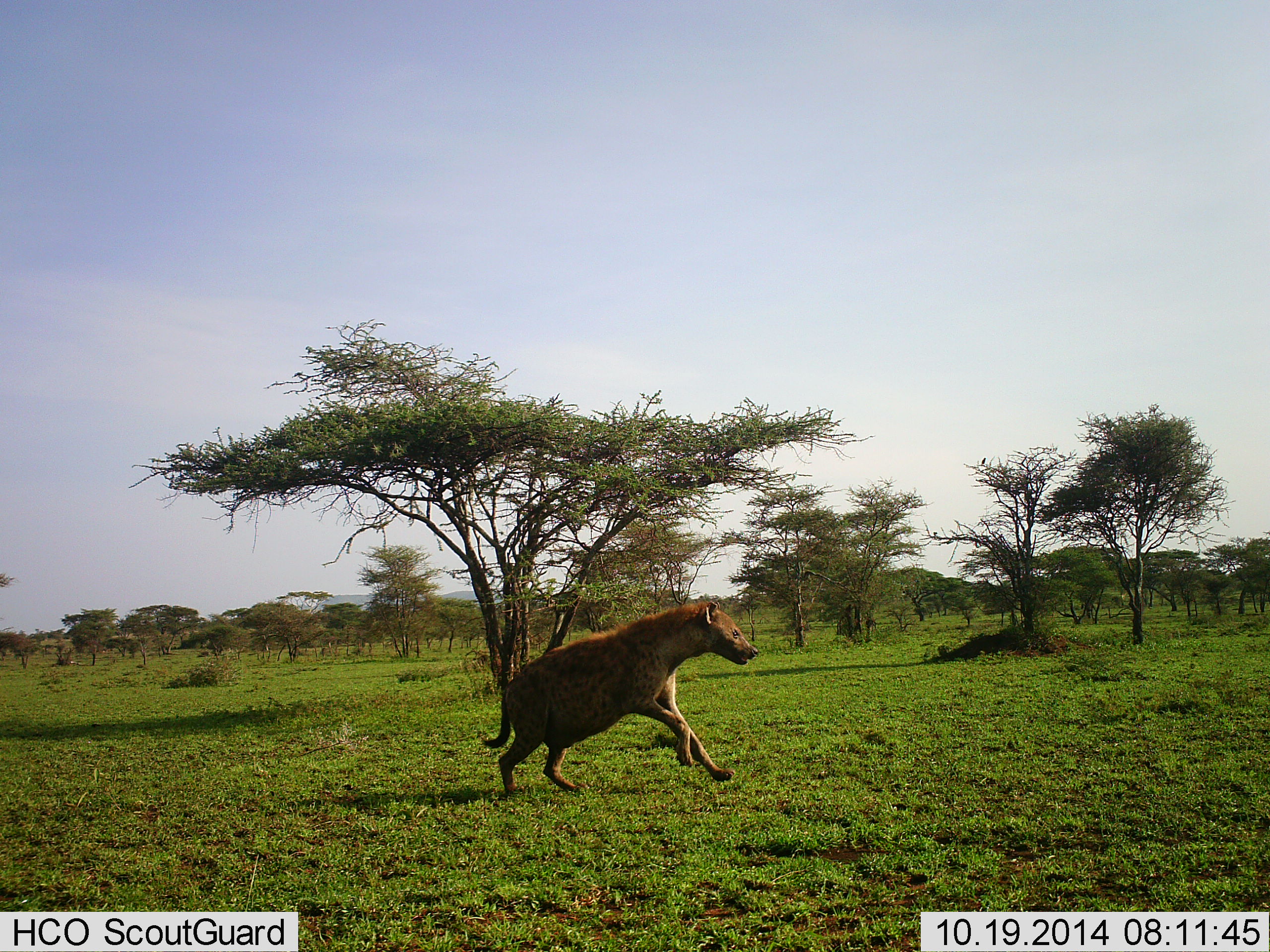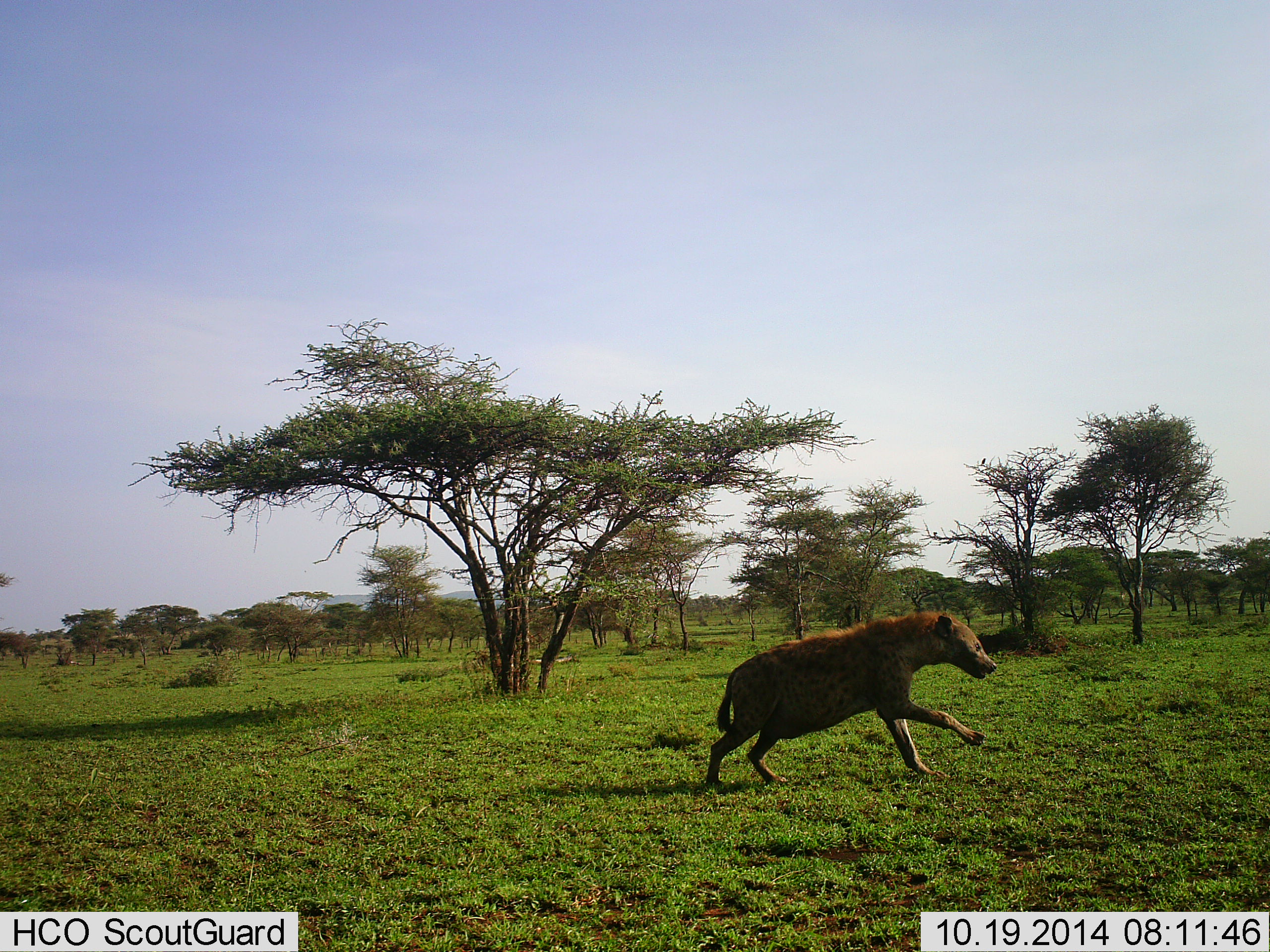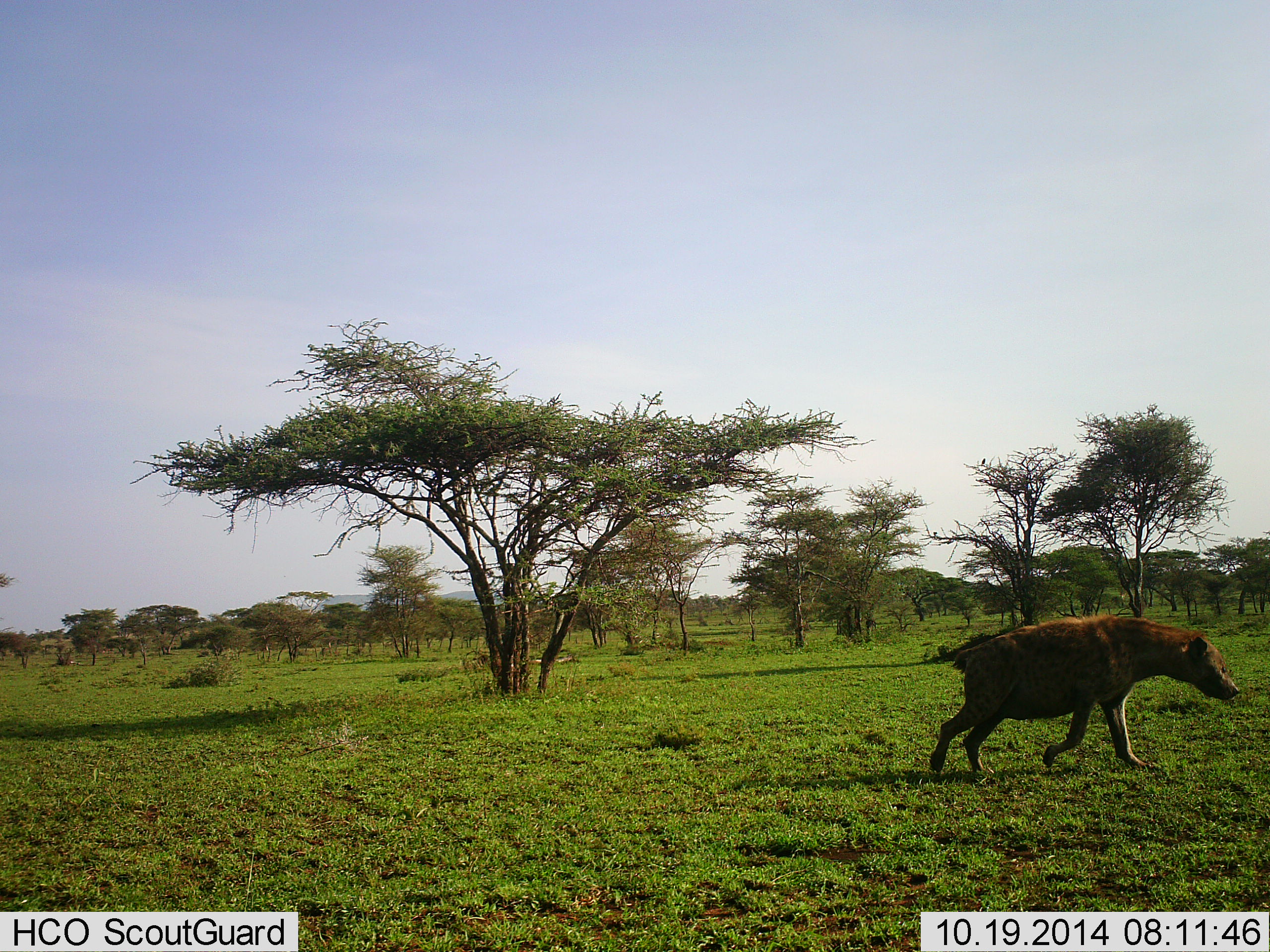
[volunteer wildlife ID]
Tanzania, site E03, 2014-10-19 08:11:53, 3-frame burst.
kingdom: Animalia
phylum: Chordata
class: Mammalia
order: Carnivora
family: Hyaenidae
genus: Crocuta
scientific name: Crocuta crocuta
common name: spotted hyena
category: hyenaspotted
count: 1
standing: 10%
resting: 0%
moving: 100%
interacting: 0%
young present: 0%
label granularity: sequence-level